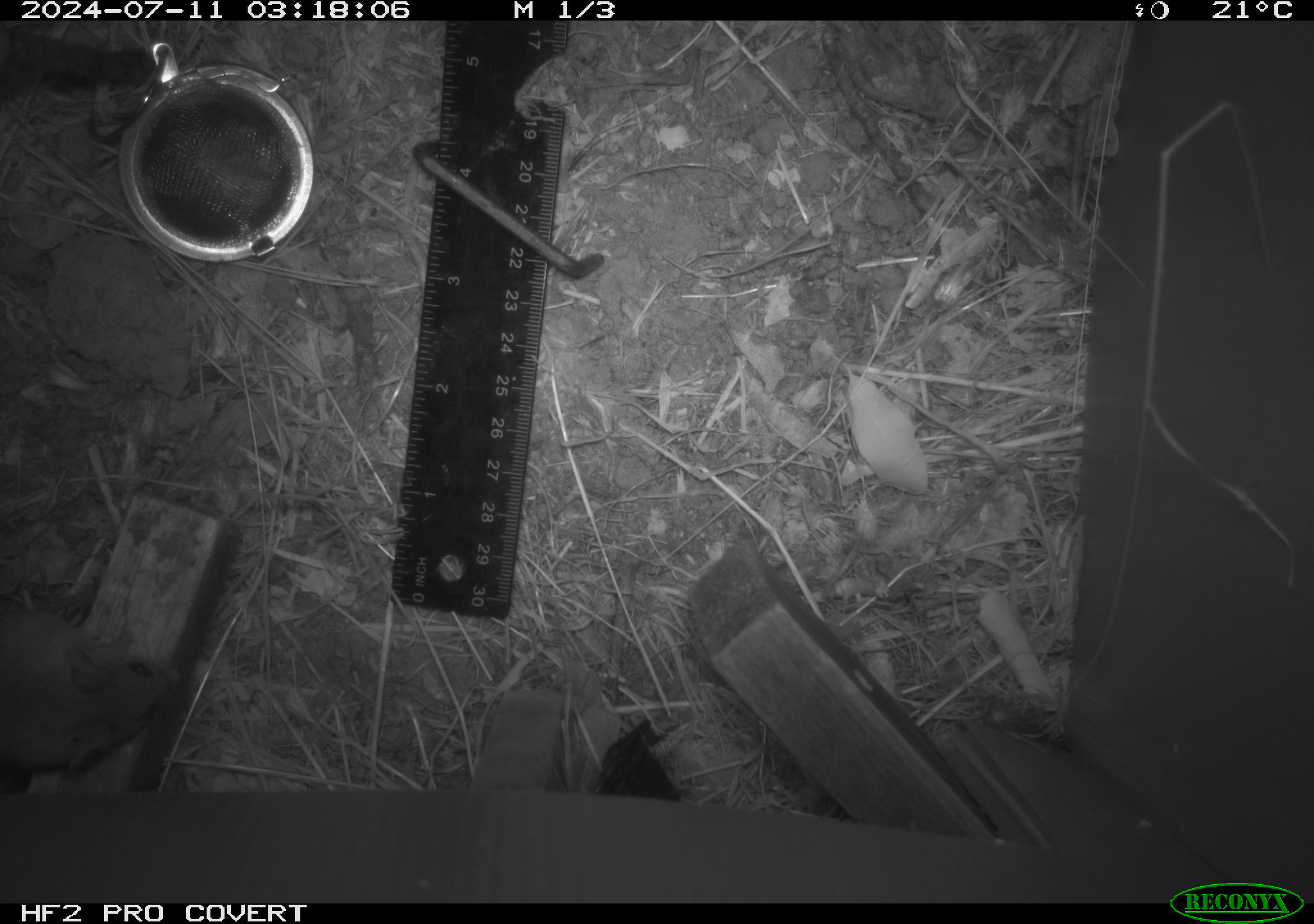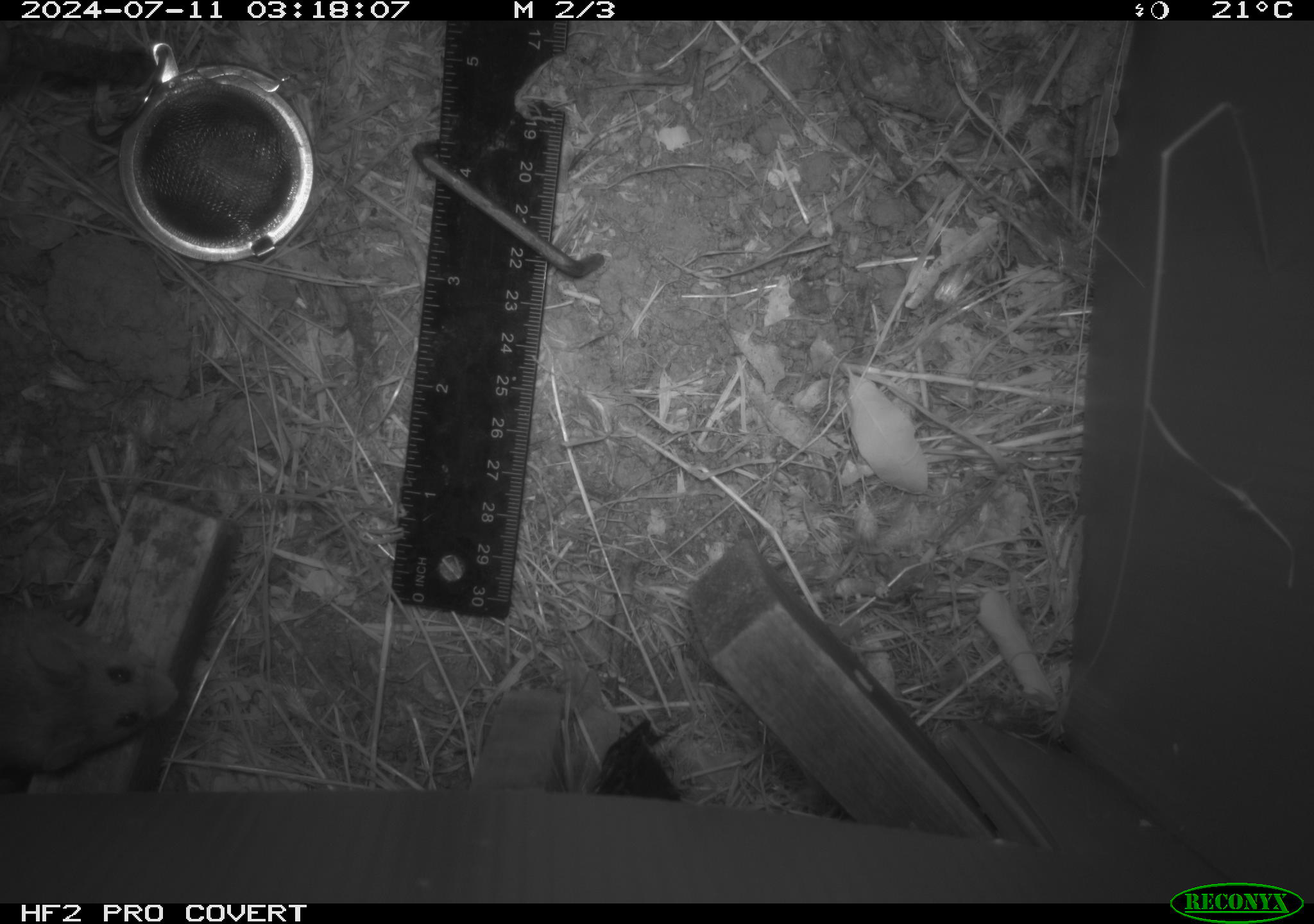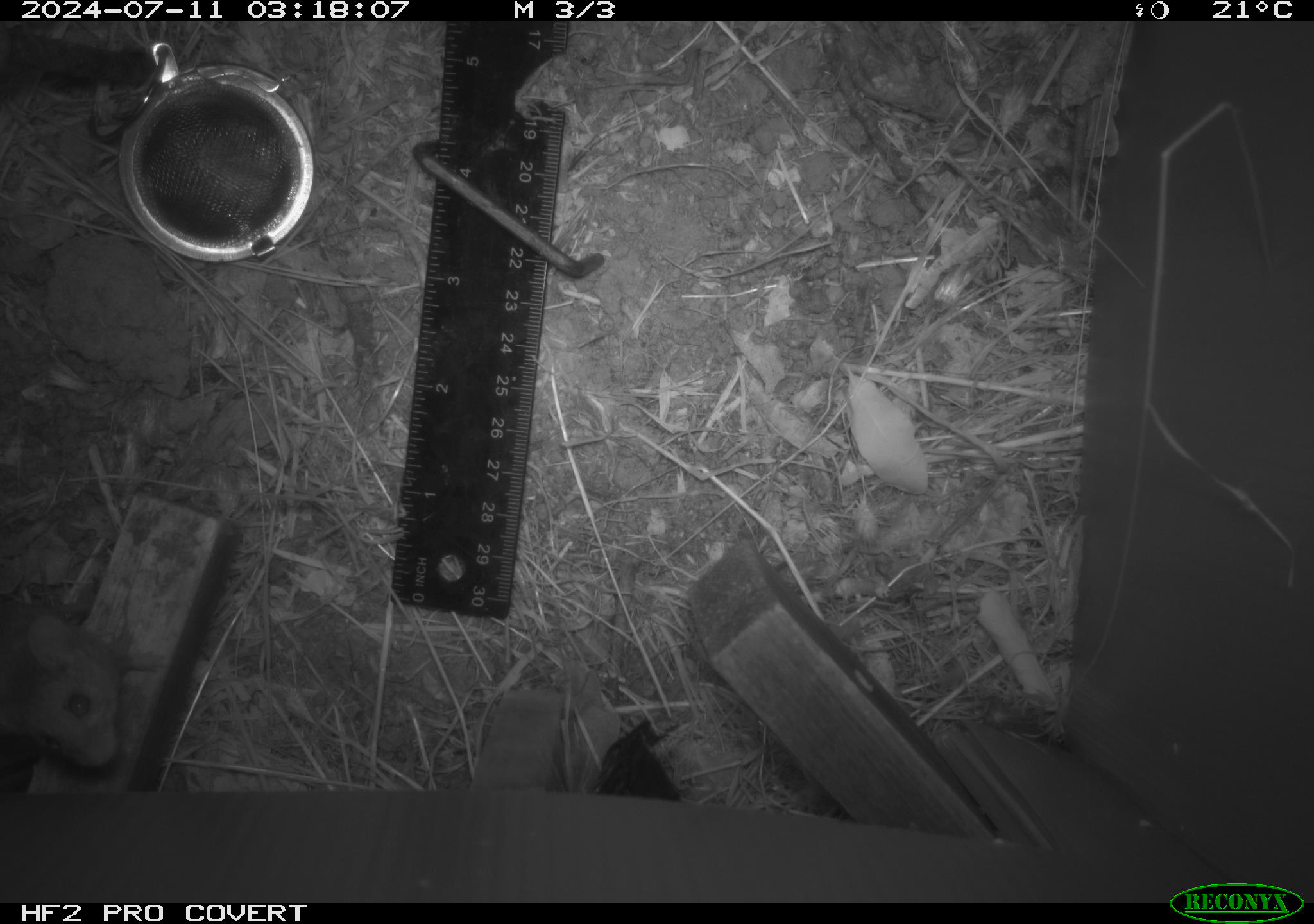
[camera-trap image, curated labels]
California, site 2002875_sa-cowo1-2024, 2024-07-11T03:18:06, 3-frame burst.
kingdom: Animalia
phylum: Chordata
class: Mammalia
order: Rodentia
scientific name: Rodentia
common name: mouse species